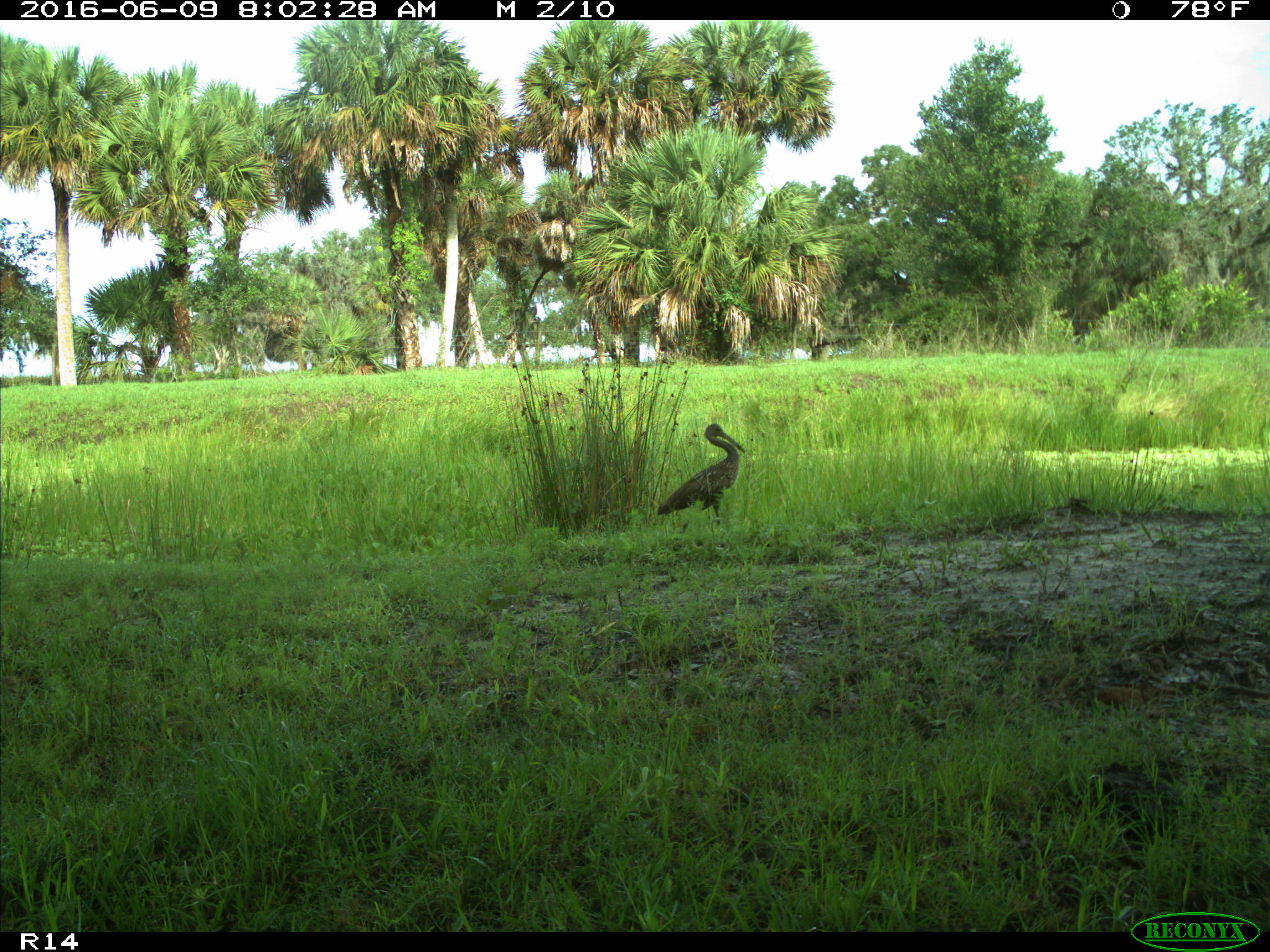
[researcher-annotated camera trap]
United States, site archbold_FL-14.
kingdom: Animalia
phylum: Chordata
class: Aves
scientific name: Aves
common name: birds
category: unidentified bird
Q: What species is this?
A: Unidentified bird (birds) (Aves).